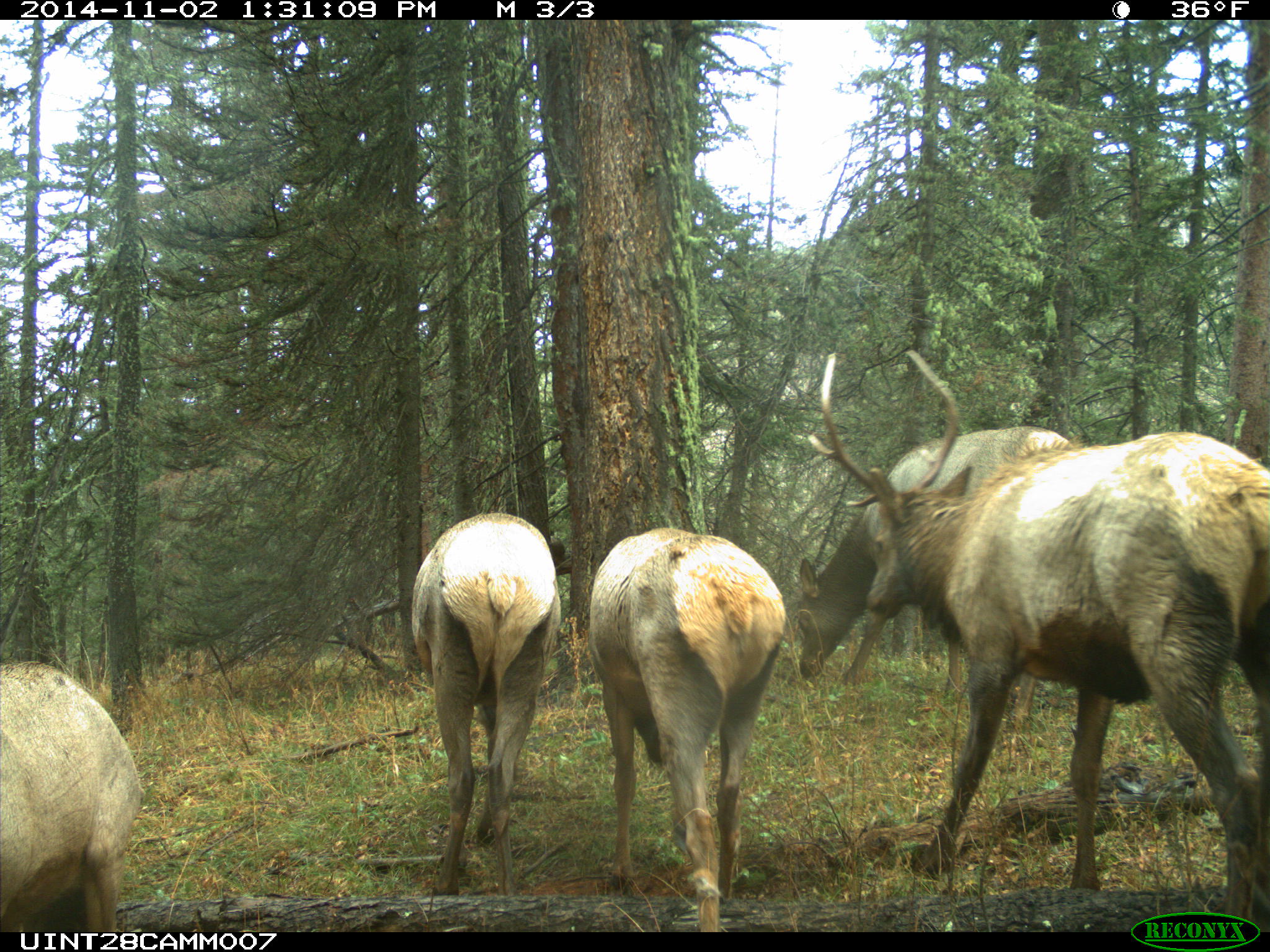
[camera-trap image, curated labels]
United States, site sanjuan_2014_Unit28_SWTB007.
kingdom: Animalia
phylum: Chordata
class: Mammalia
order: Artiodactyla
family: Cervidae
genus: Cervus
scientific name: Cervus elaphus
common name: red deer